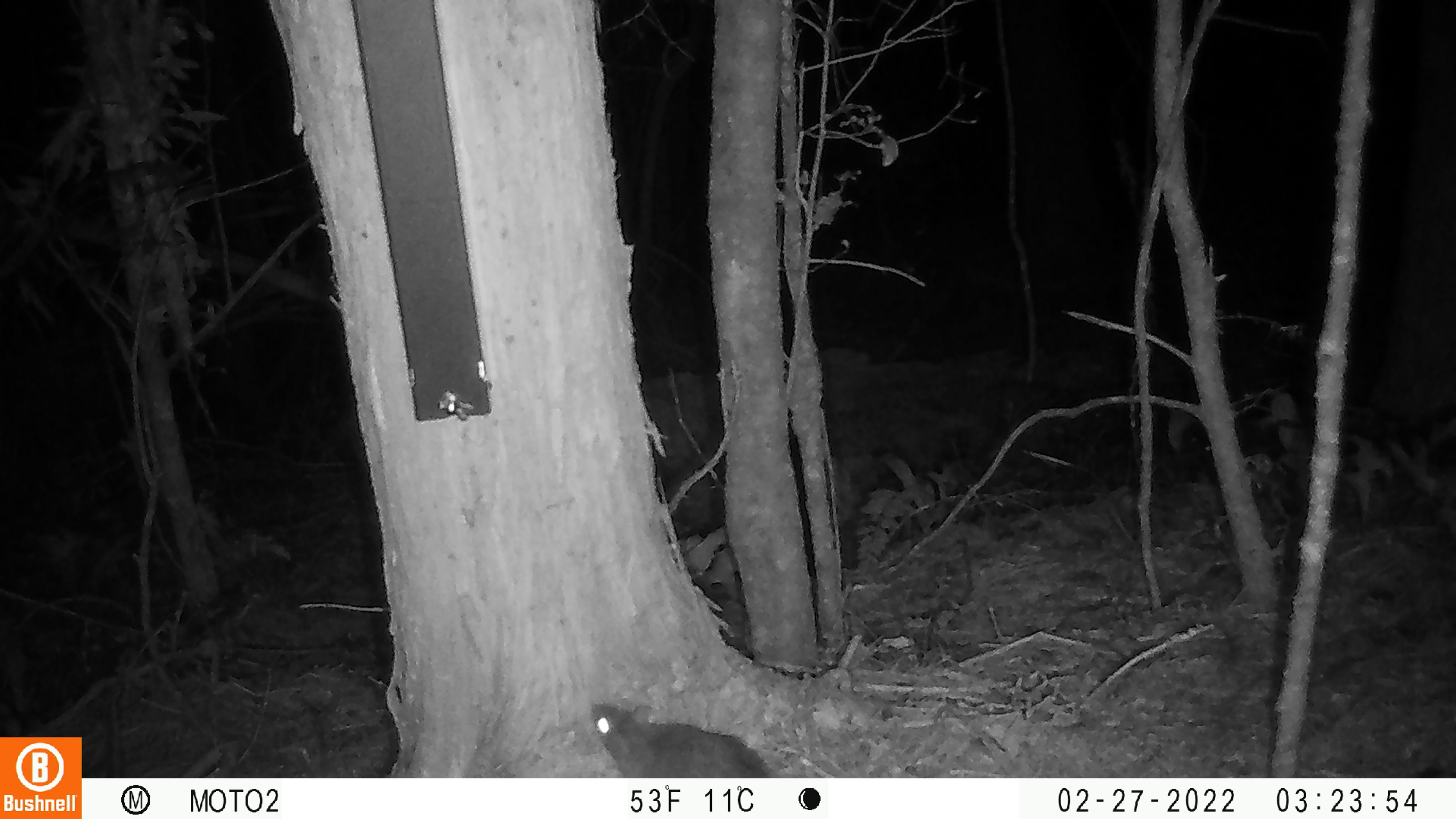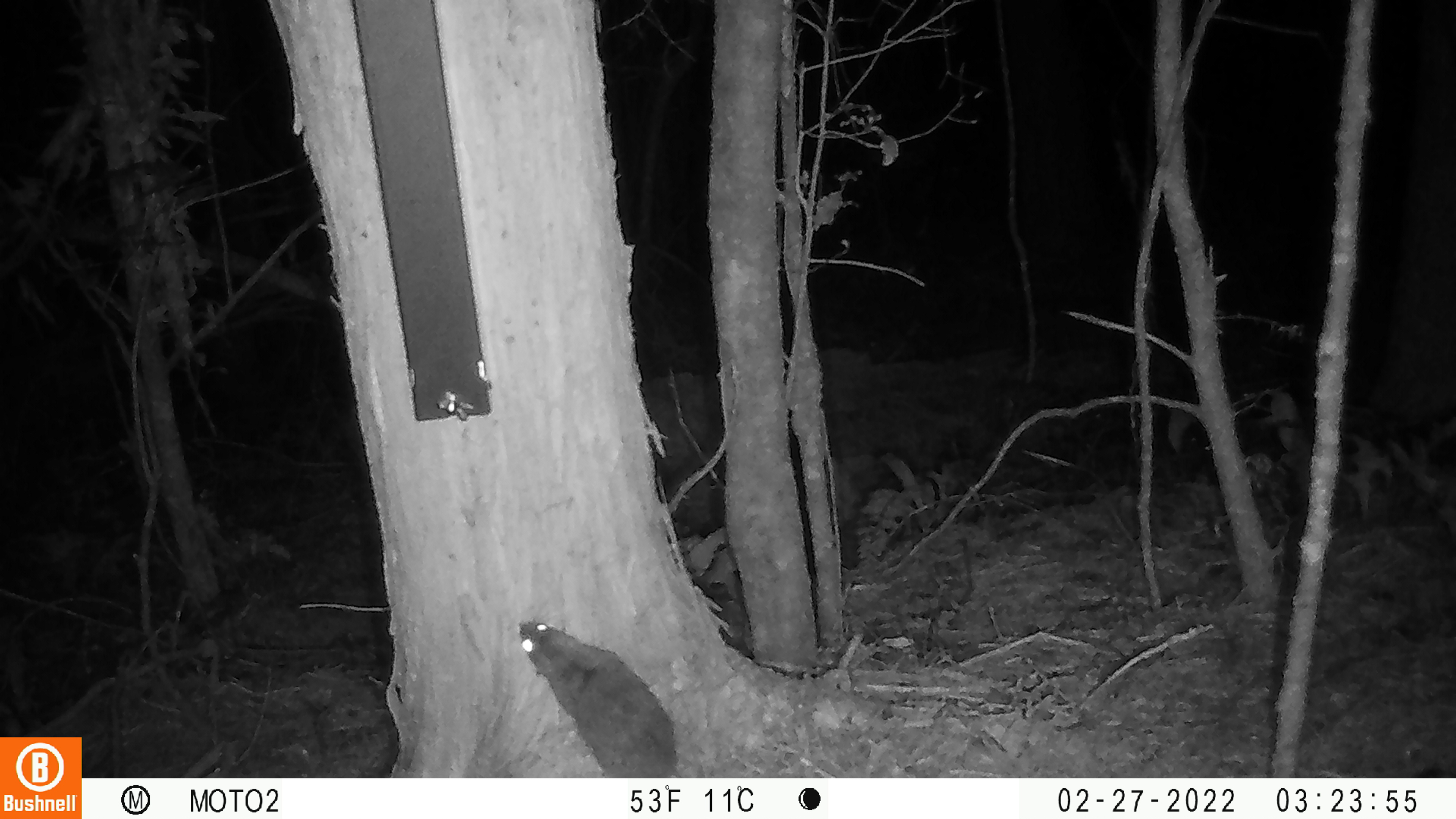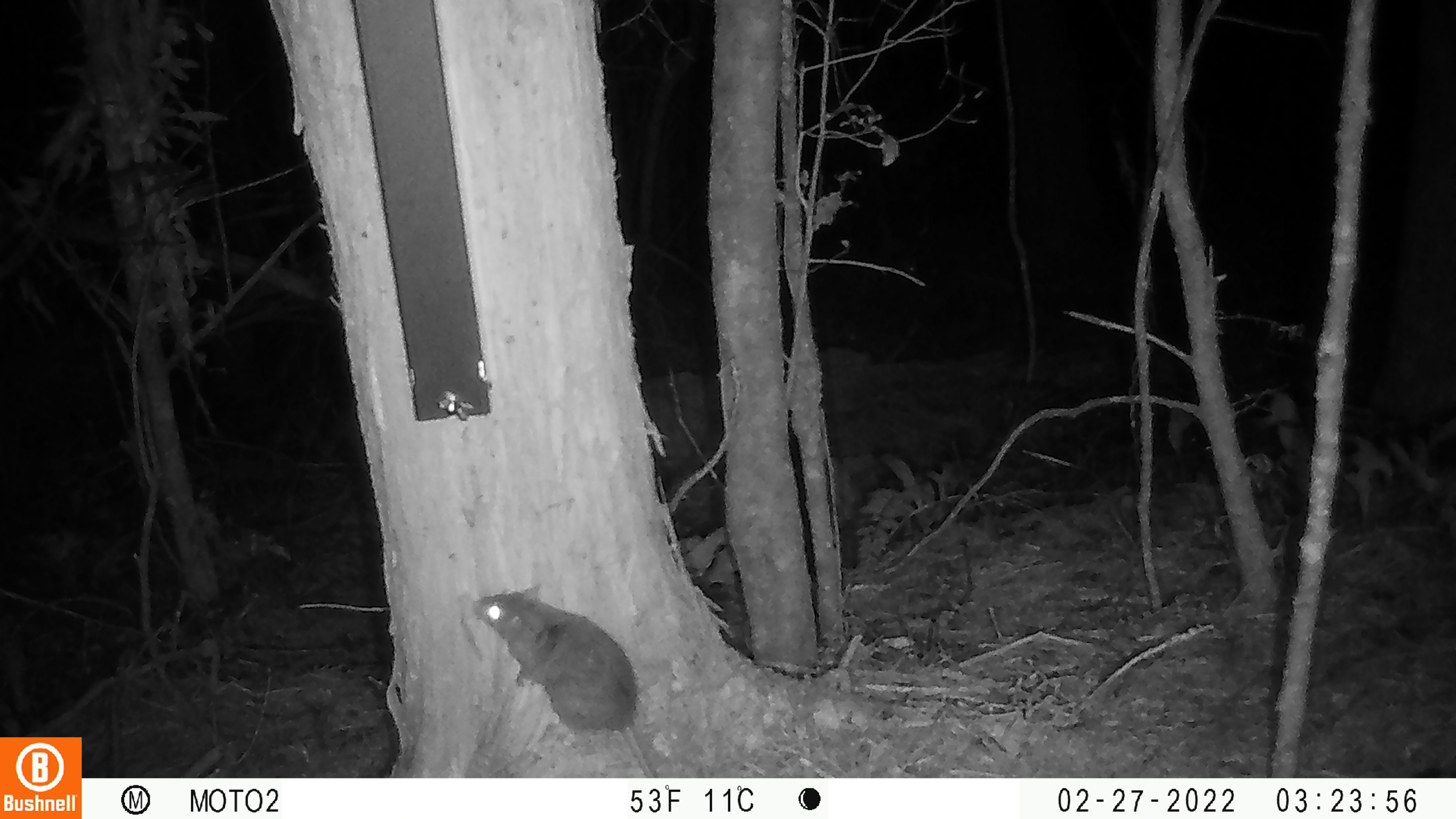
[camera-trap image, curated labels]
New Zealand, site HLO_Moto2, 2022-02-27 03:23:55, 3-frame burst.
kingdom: Animalia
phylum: Chordata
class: Mammalia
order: Rodentia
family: Muridae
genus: Rattus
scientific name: Rattus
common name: rat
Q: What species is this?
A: Rat (Rattus).